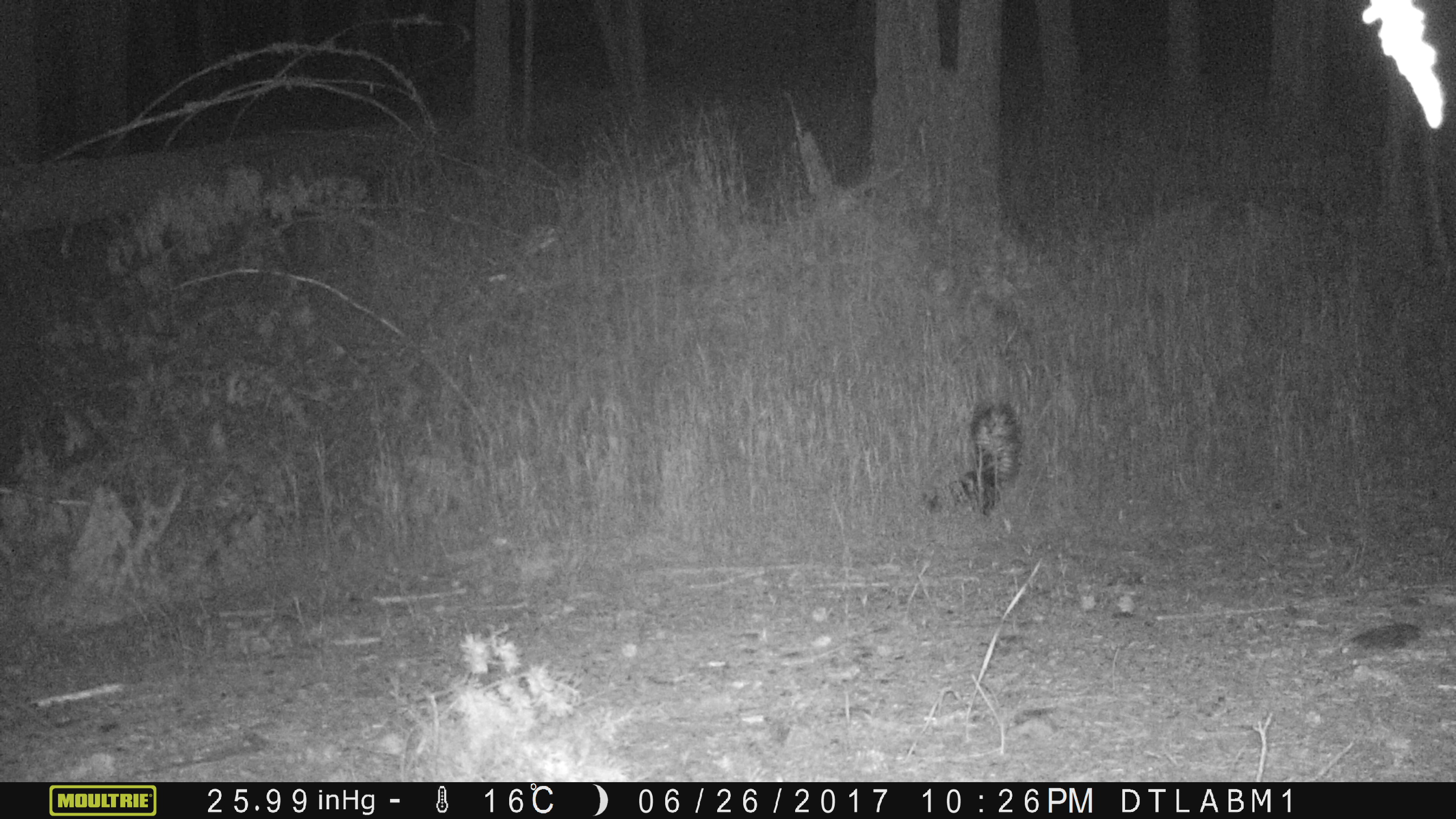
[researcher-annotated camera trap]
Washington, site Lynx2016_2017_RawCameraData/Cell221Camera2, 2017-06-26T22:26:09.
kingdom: Animalia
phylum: Chordata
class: Mammalia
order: Carnivora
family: Mephitidae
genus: Mephitis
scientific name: Mephitis mephitis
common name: striped skunk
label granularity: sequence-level